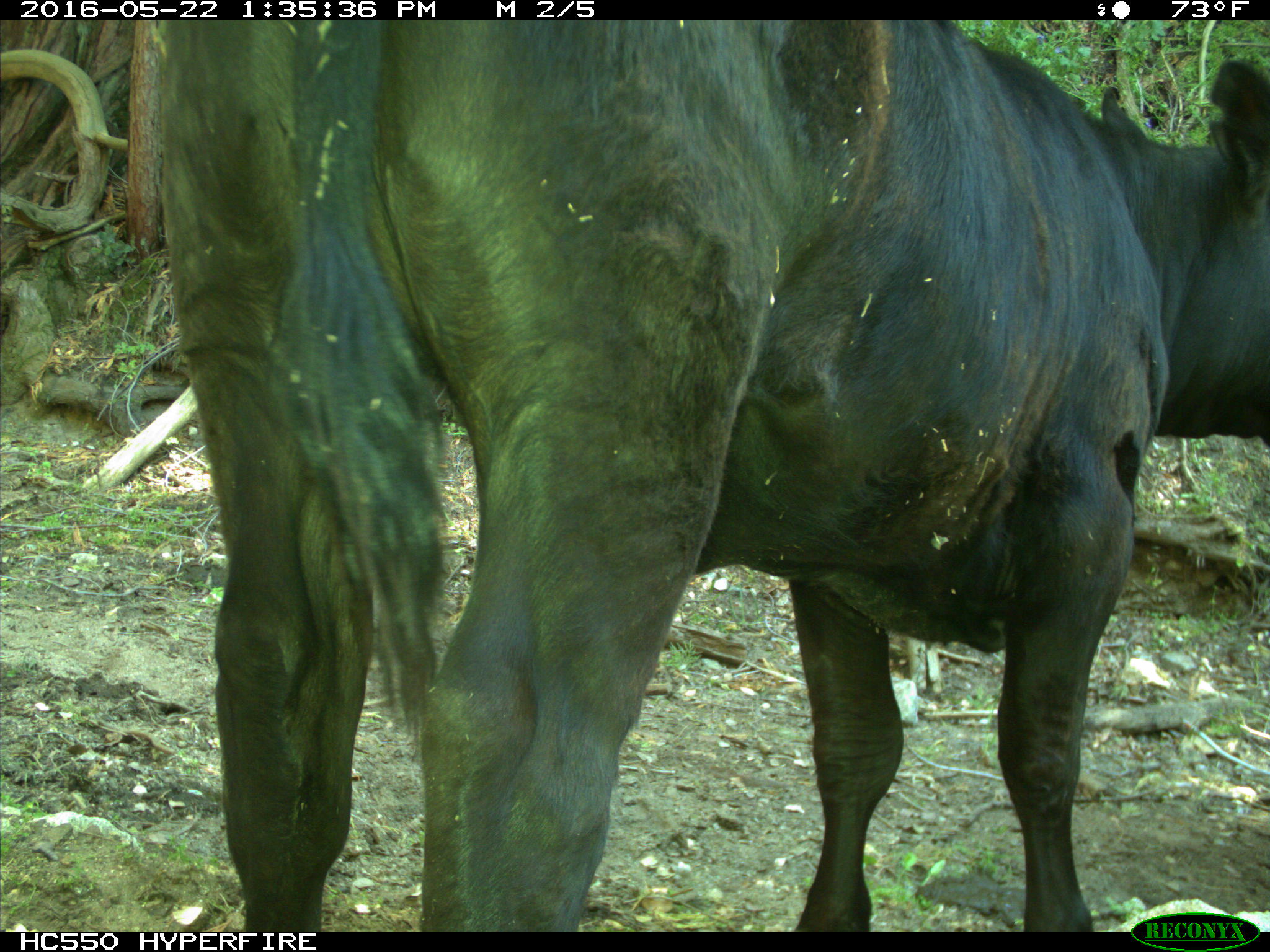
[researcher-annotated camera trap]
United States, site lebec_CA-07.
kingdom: Animalia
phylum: Chordata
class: Mammalia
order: Artiodactyla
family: Bovidae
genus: Bos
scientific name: Bos taurus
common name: domestic cow